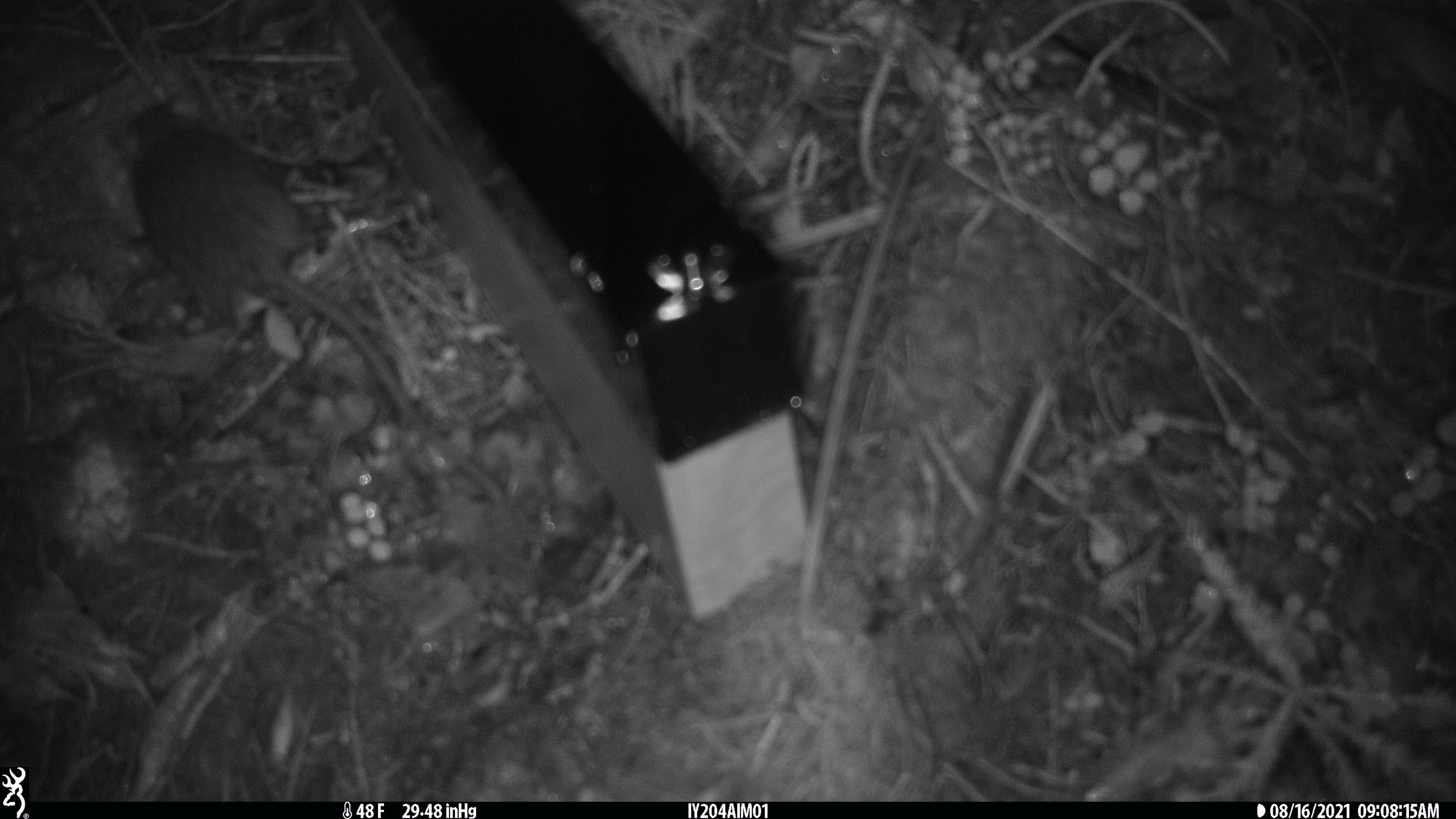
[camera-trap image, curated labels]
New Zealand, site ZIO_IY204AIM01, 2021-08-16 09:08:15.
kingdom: Animalia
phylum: Chordata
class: Mammalia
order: Rodentia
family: Muridae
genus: Rattus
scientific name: Rattus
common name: rat